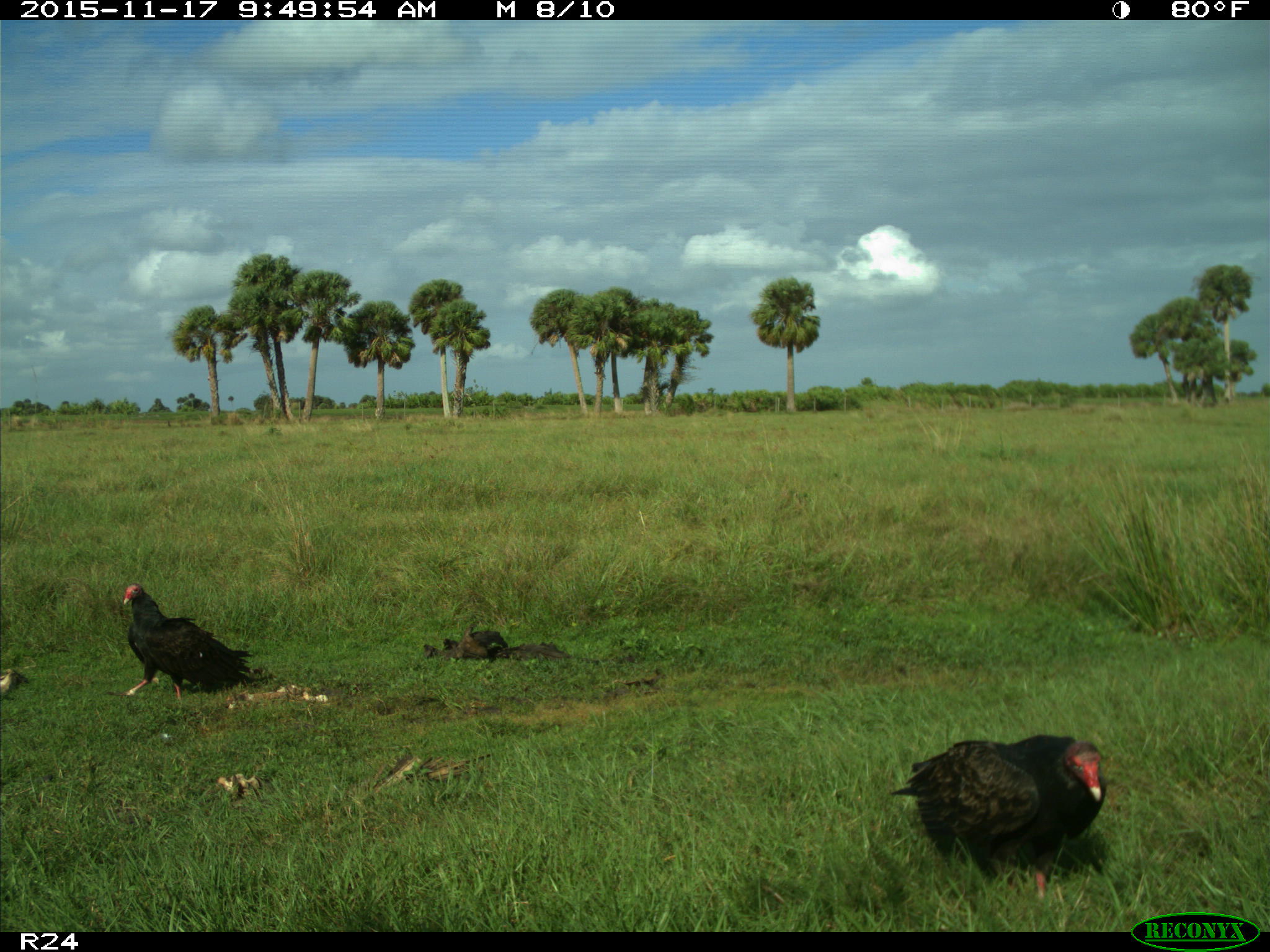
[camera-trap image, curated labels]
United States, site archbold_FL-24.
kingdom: Animalia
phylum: Chordata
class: Aves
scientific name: Aves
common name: birds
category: unidentified bird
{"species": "unidentified bird (birds) (Aves)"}